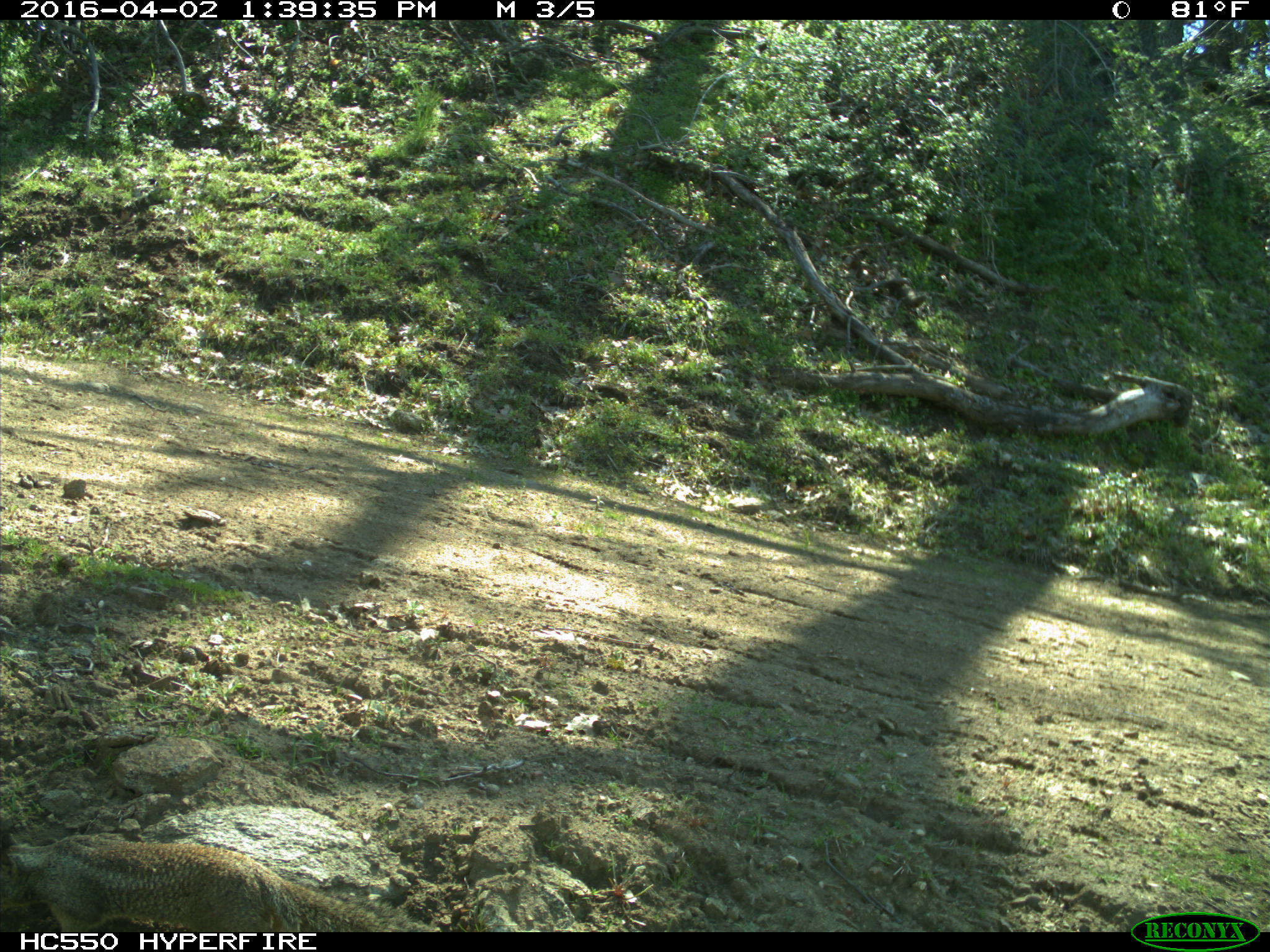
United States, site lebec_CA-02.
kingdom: Animalia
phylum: Chordata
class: Mammalia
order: Rodentia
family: Sciuridae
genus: Otospermophilus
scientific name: Otospermophilus beecheyi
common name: california ground squirrel